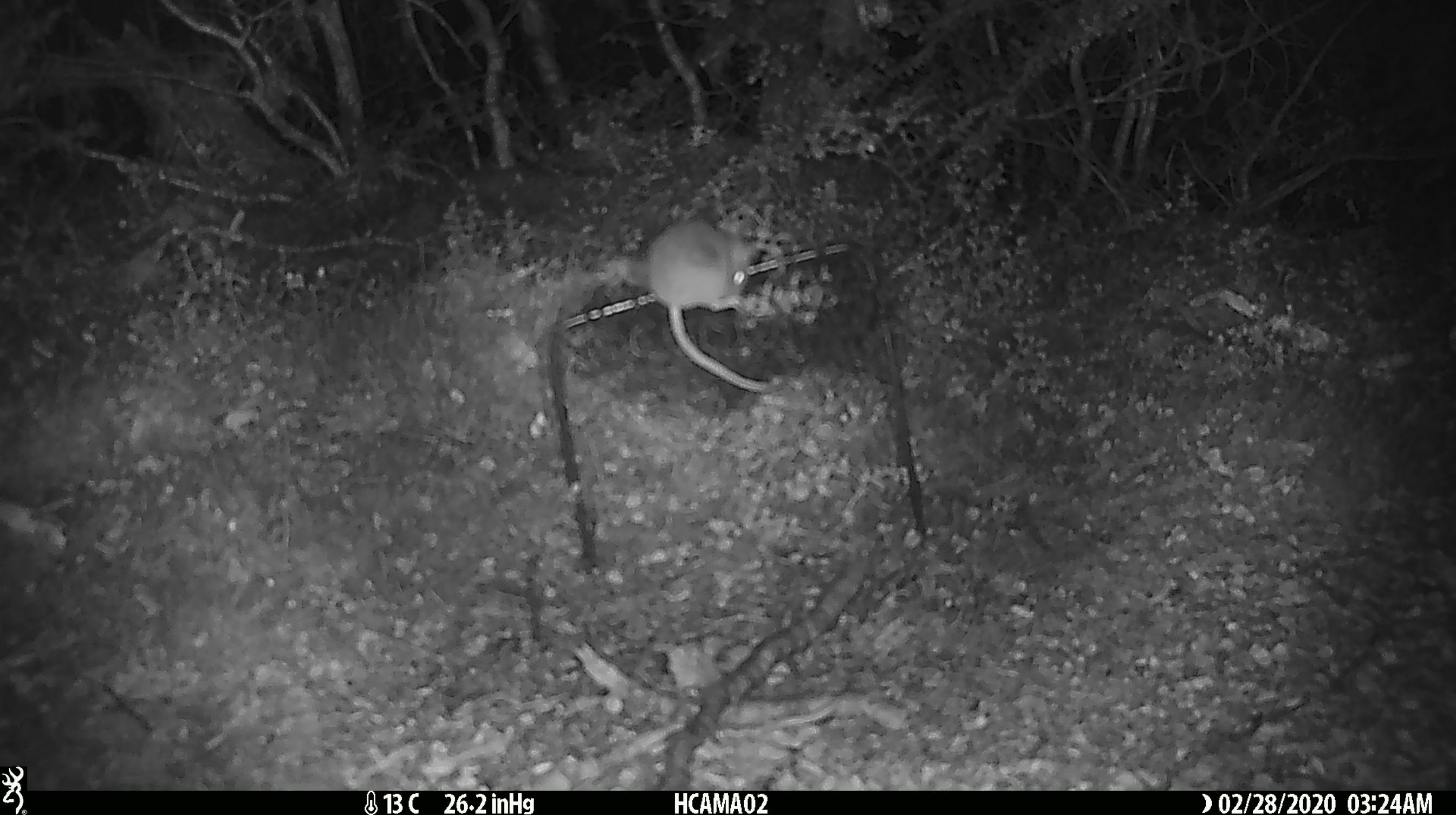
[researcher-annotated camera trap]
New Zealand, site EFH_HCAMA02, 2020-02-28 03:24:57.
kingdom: Animalia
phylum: Chordata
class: Mammalia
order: Rodentia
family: Muridae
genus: Mus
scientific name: Mus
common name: mouse